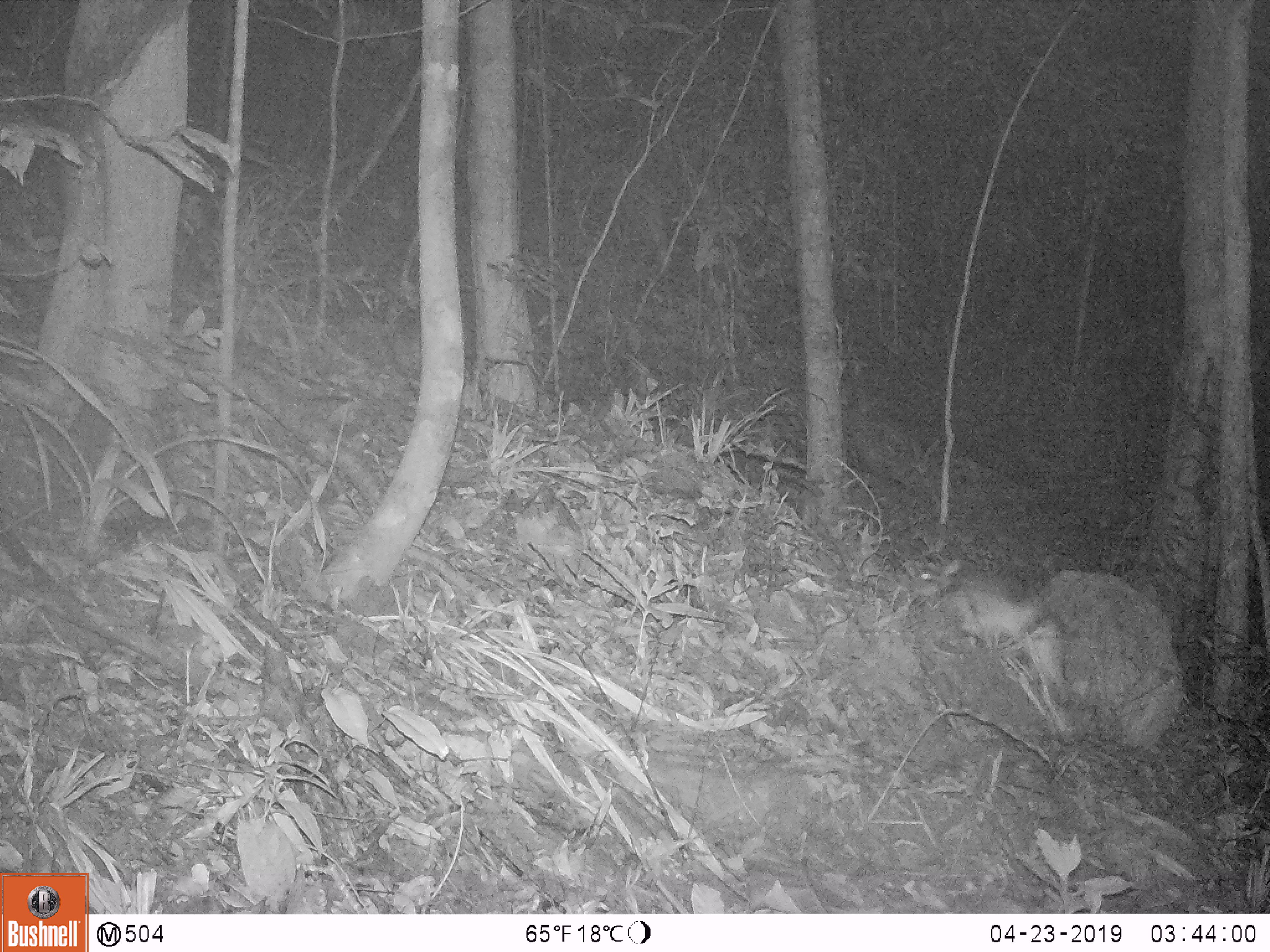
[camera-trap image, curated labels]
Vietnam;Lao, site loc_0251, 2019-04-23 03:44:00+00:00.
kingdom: Animalia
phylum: Chordata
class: Mammalia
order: Lagomorpha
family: Leporidae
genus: Nesolagus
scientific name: Nesolagus timminsi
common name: annamite striped rabbit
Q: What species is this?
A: Annamite striped rabbit (Nesolagus timminsi).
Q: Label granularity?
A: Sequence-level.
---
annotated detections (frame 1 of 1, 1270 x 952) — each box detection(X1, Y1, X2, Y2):
annamite striped rabbit: detection(919, 557, 1073, 706)